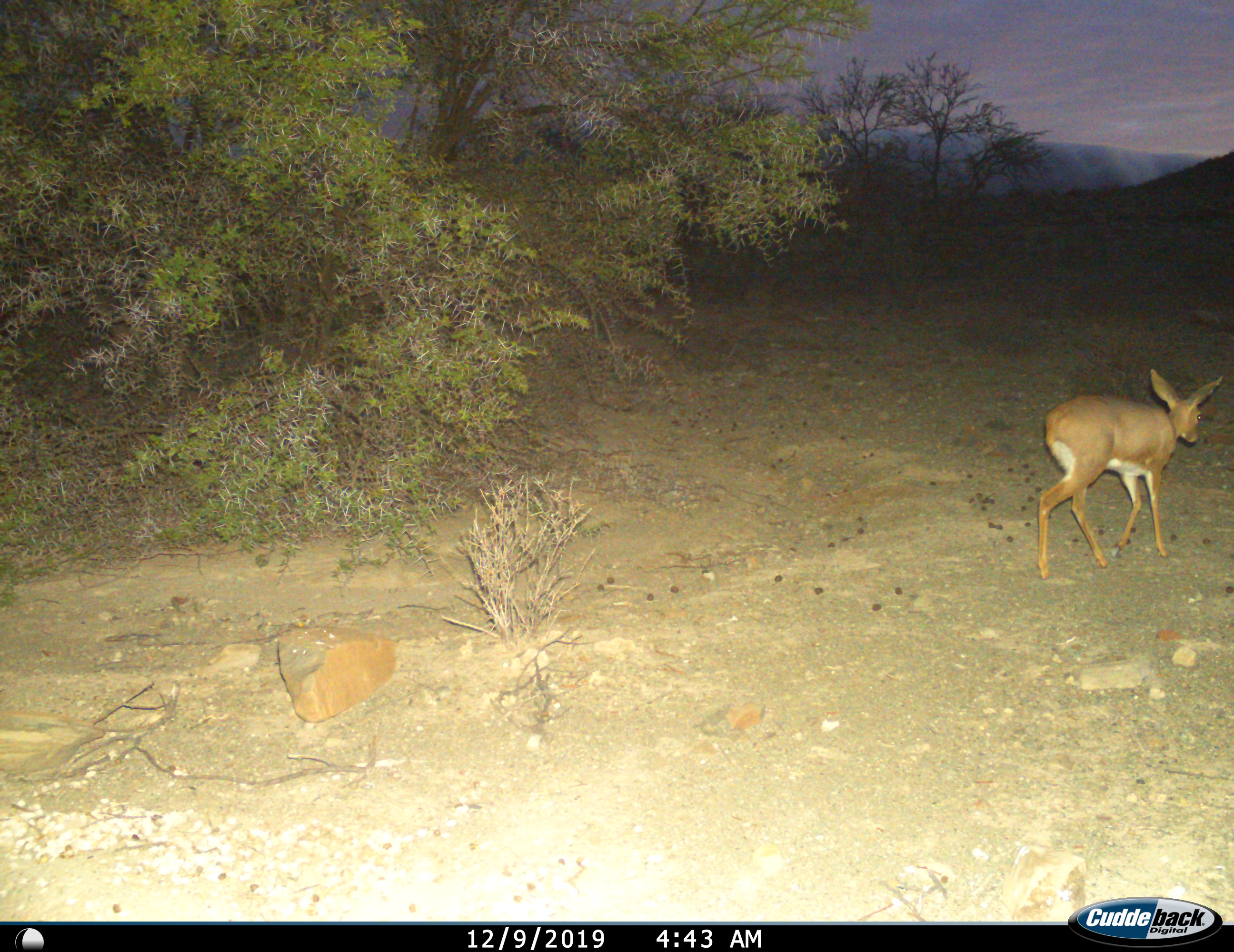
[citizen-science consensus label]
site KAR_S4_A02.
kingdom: Animalia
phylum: Chordata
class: Mammalia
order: Artiodactyla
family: Bovidae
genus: Raphicerus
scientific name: Raphicerus campestris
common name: steenbok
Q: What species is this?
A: Steenbok (Raphicerus campestris).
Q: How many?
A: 1.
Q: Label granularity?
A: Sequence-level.